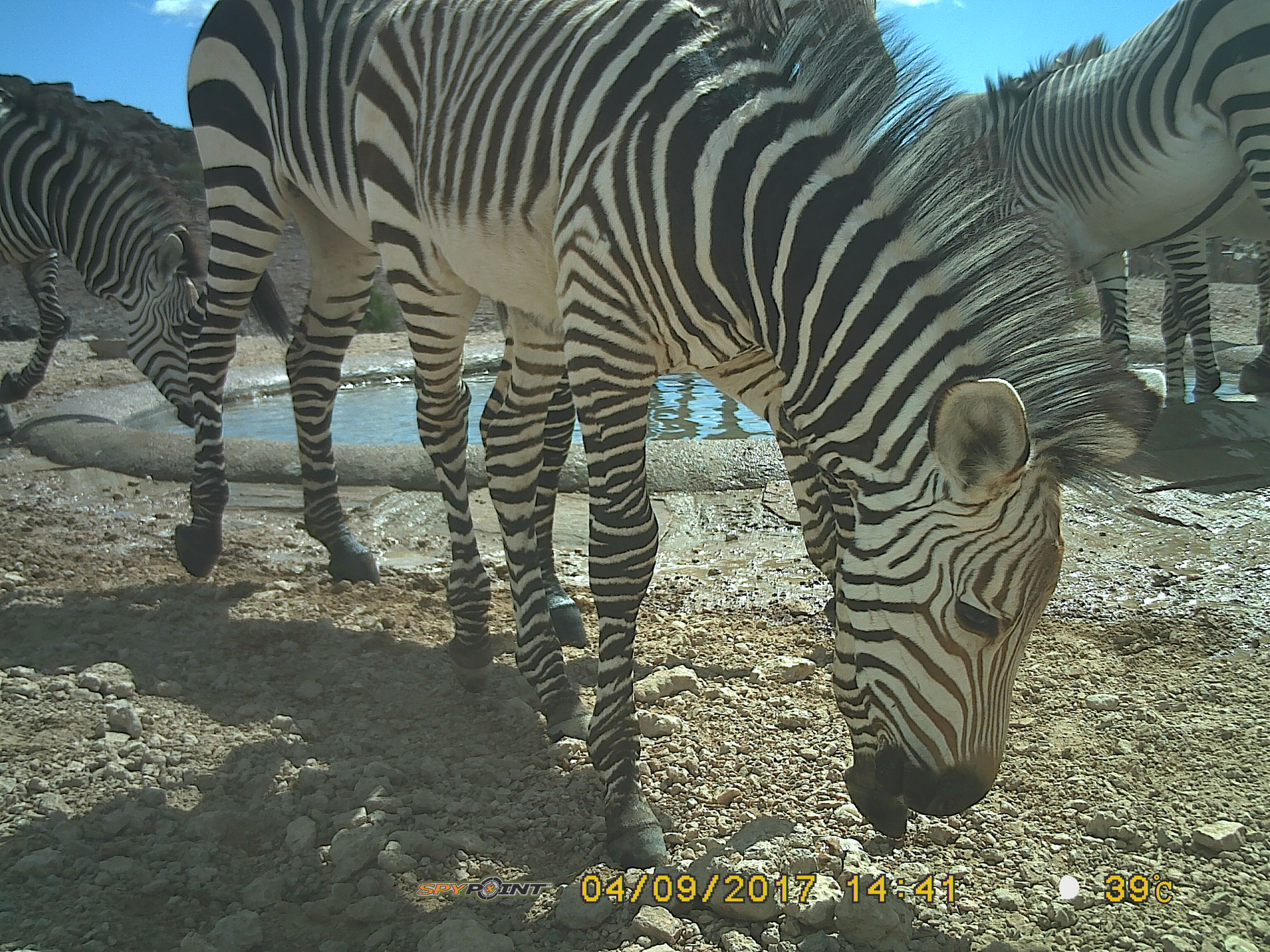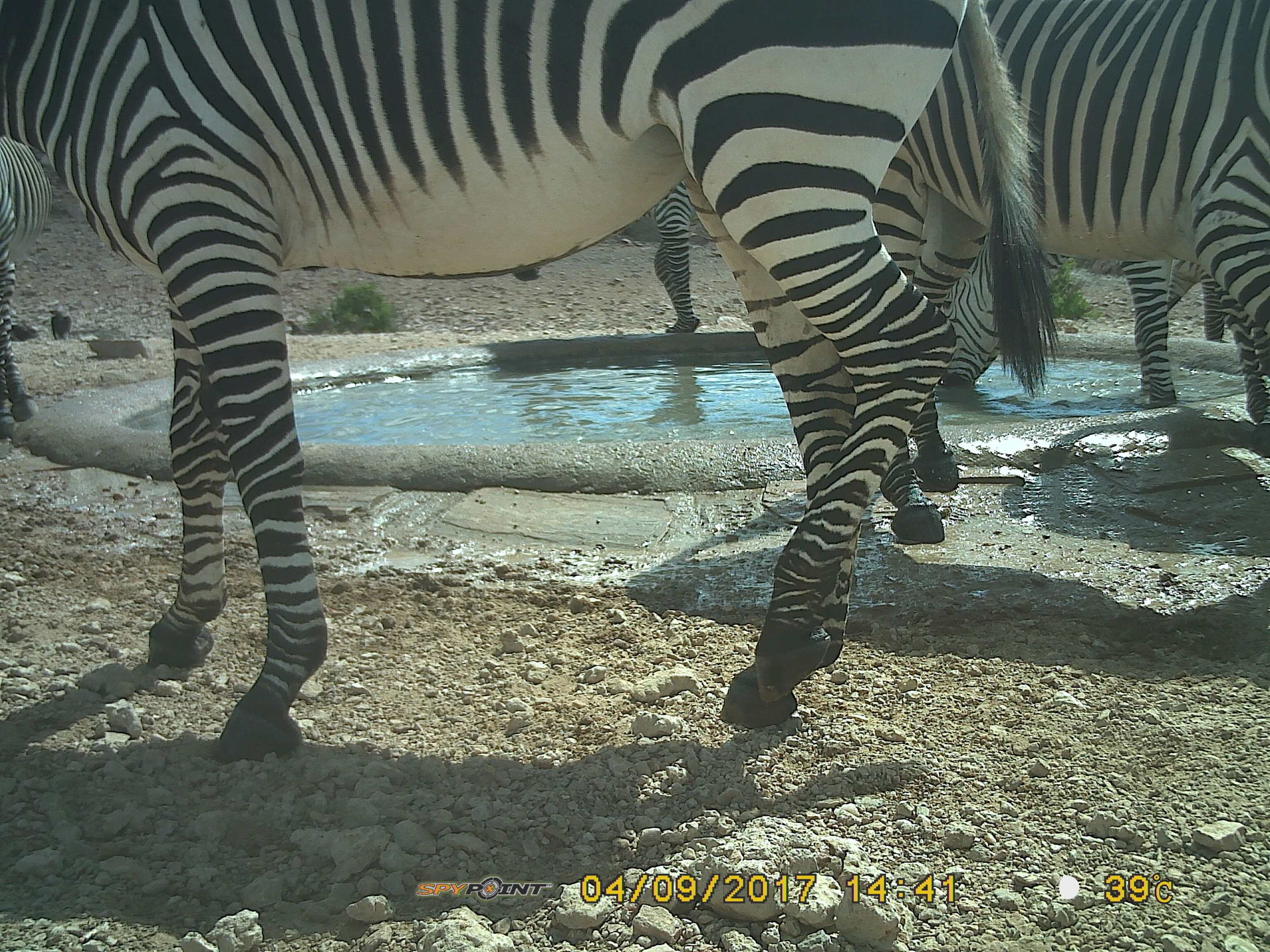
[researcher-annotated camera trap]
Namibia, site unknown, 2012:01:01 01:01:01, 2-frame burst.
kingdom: Animalia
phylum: Chordata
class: Mammalia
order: Perissodactyla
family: Equidae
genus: Equus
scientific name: Equus zebra hartmannae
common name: hartmann's mountain zebra